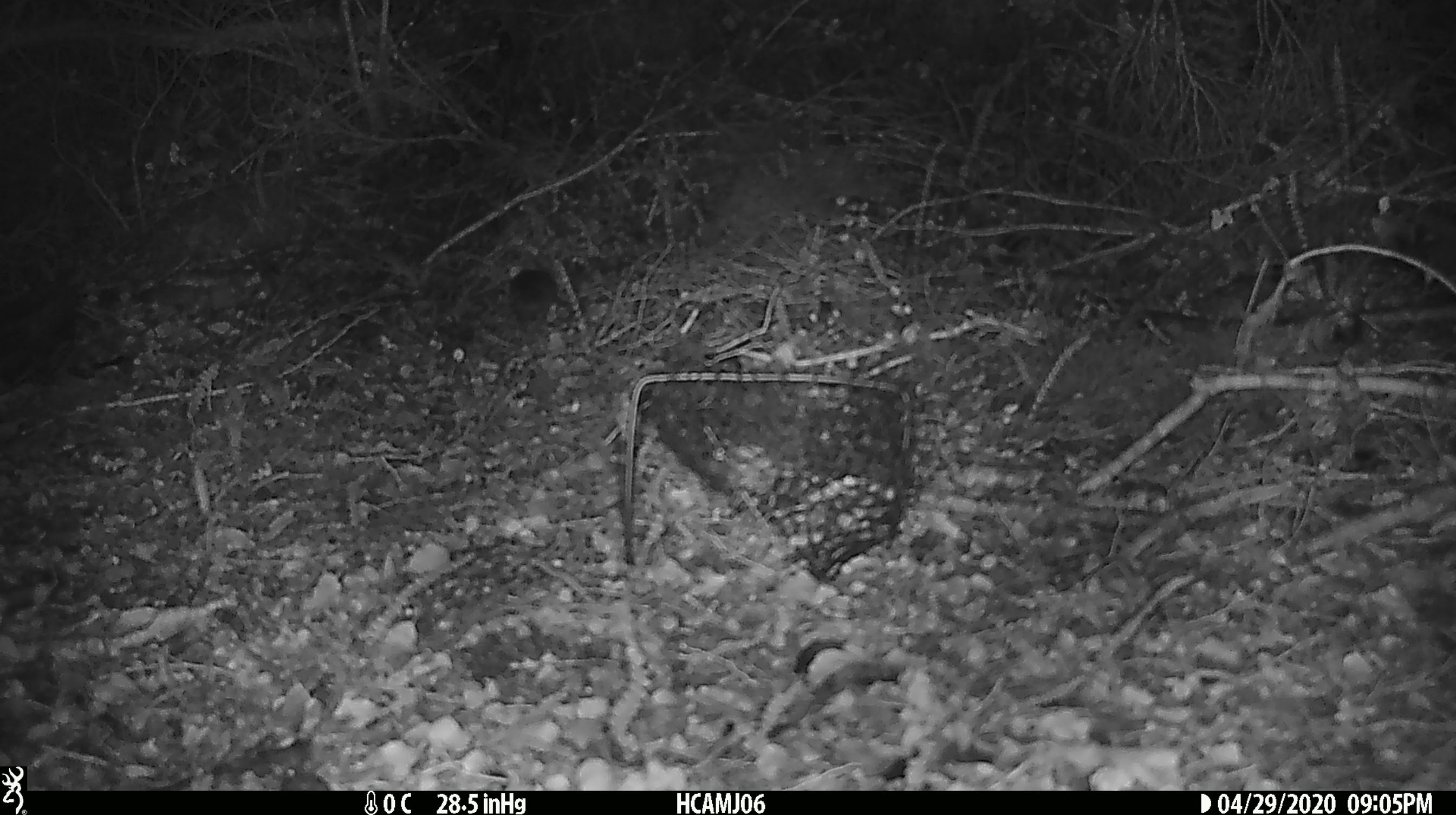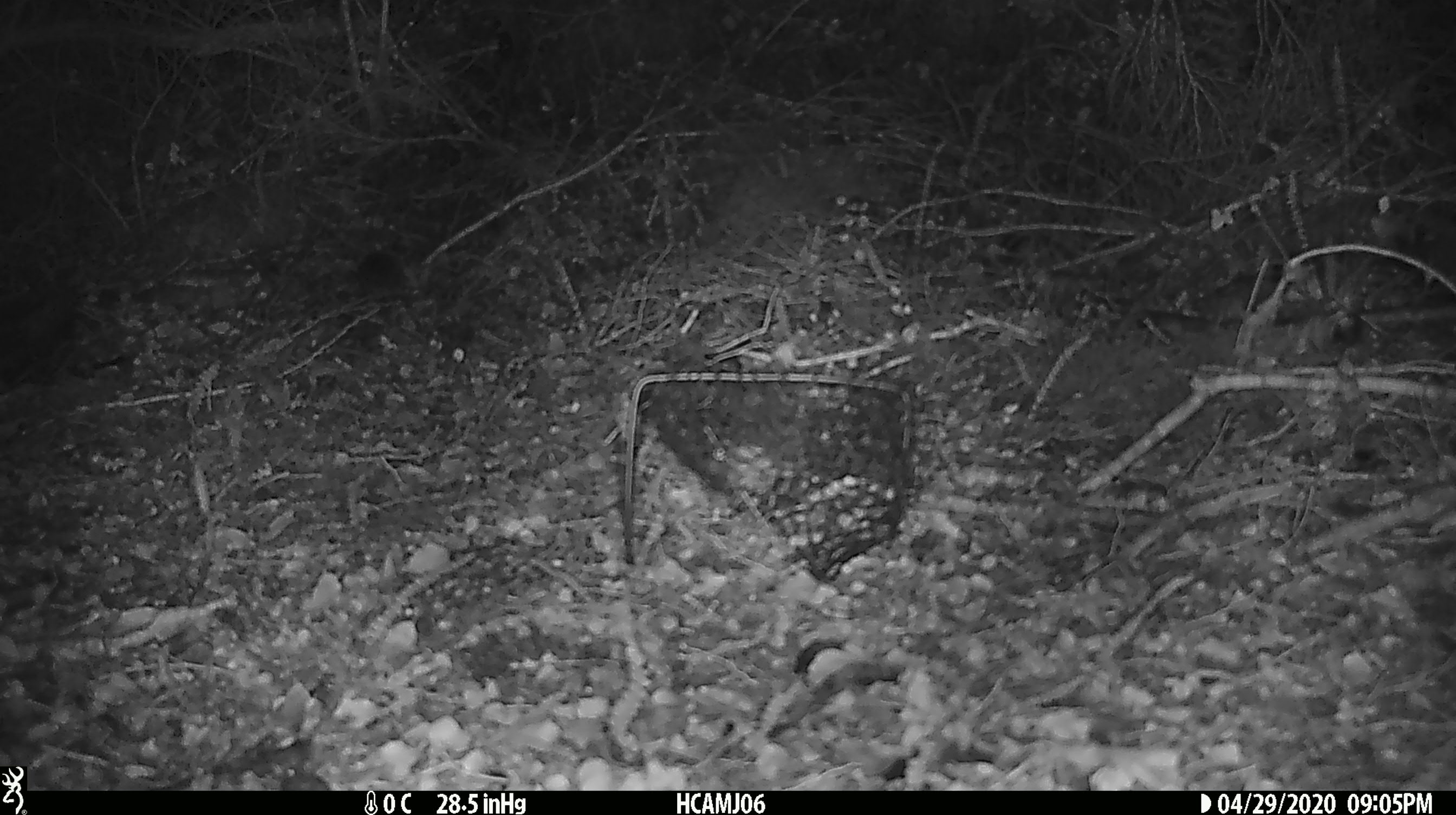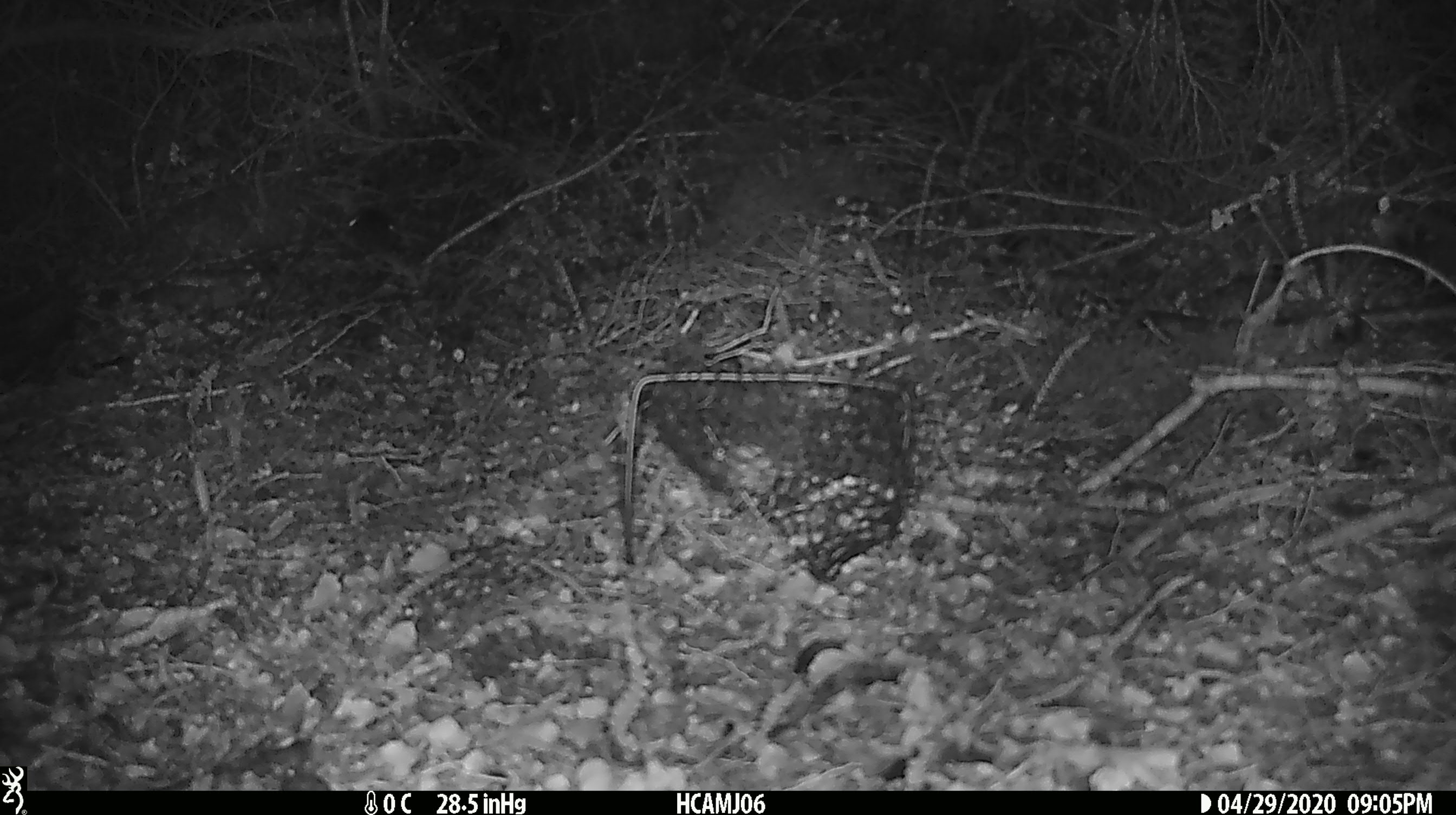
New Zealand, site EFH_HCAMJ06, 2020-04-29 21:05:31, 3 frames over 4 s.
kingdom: Animalia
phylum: Chordata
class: Mammalia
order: Rodentia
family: Muridae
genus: Mus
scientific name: Mus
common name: mouse